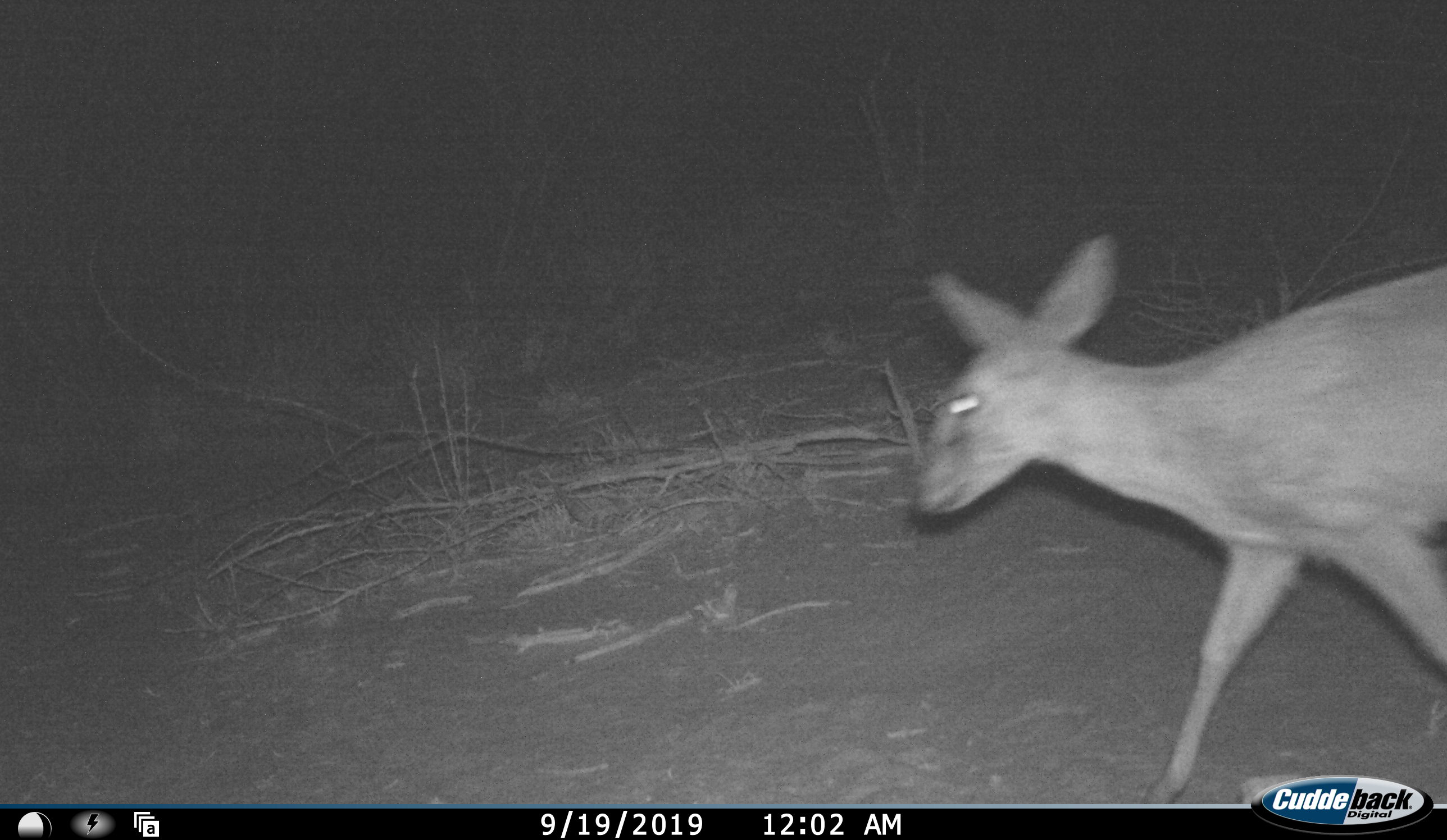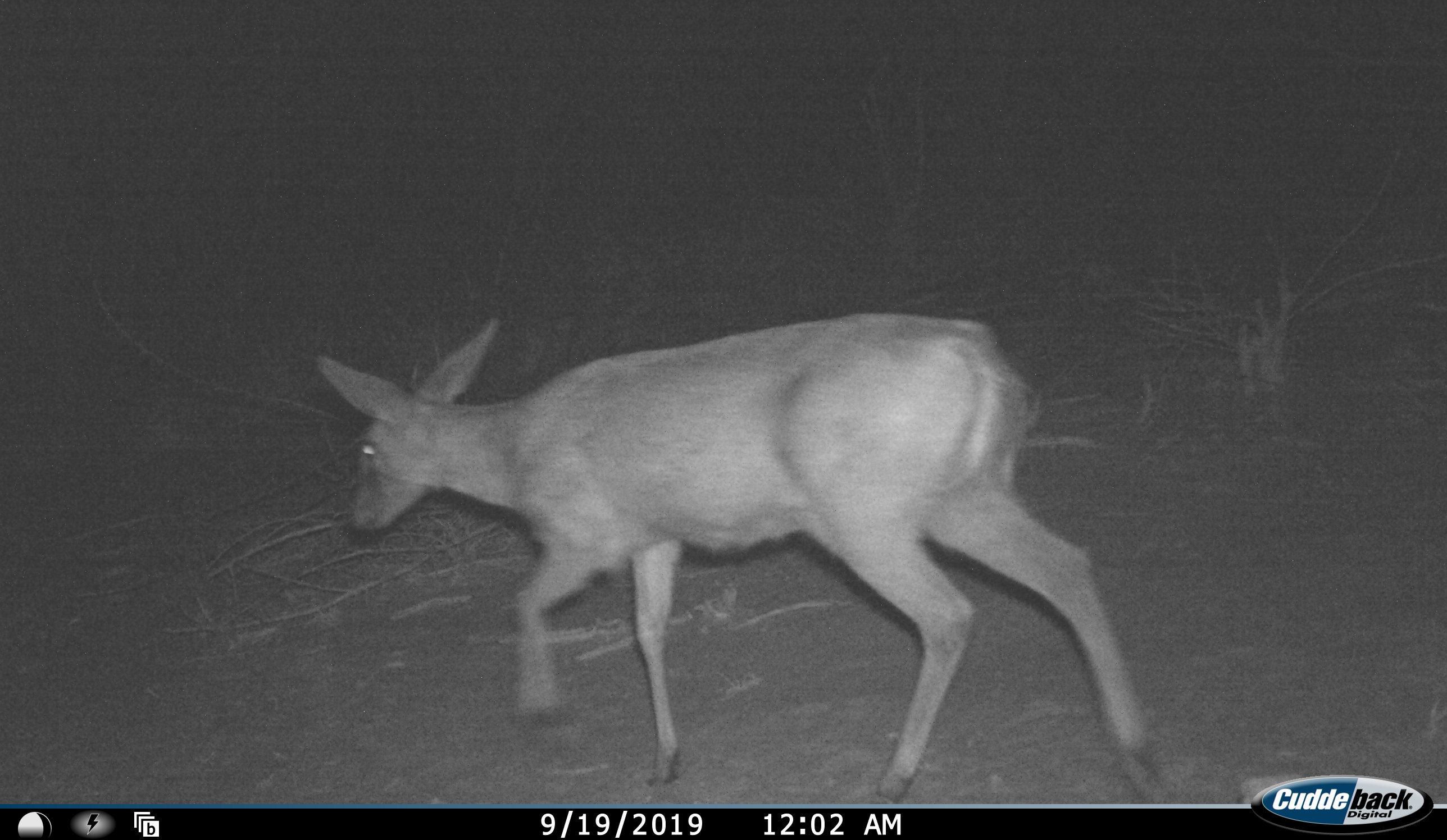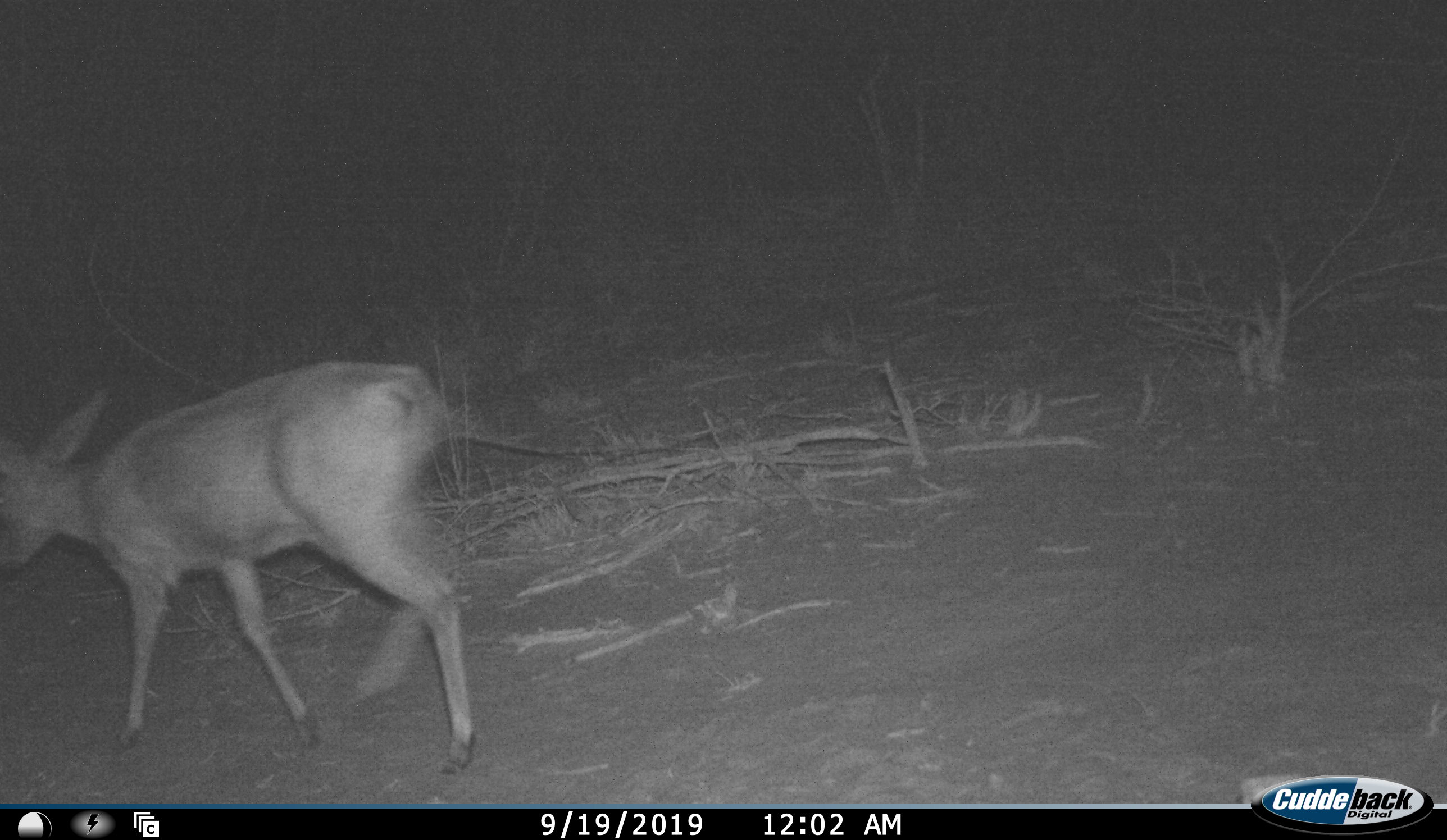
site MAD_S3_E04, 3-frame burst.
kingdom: Animalia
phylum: Chordata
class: Mammalia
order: Artiodactyla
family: Bovidae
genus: Redunca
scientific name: Redunca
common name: reedbuck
Reedbuck (Redunca), count 1. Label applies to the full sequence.